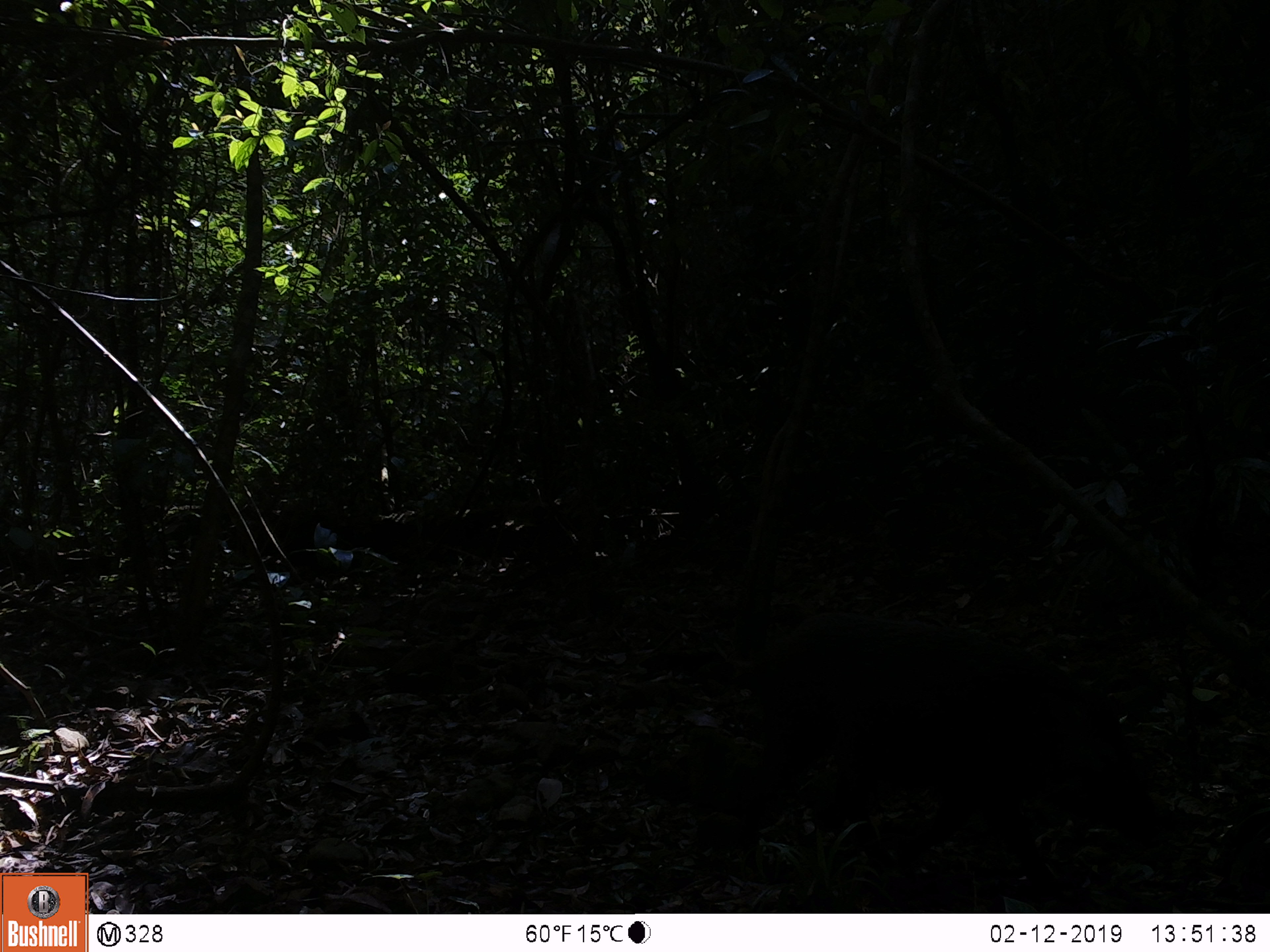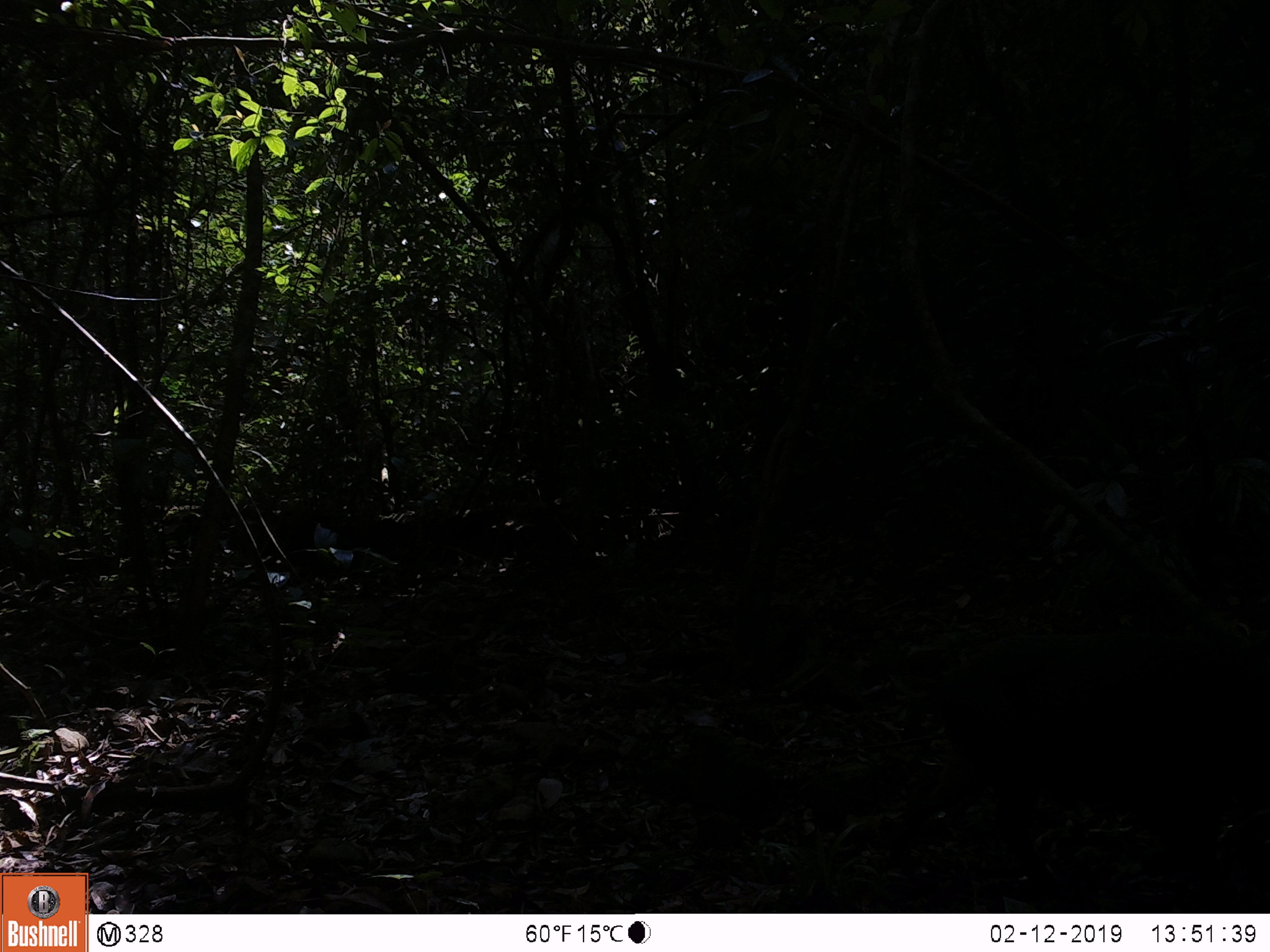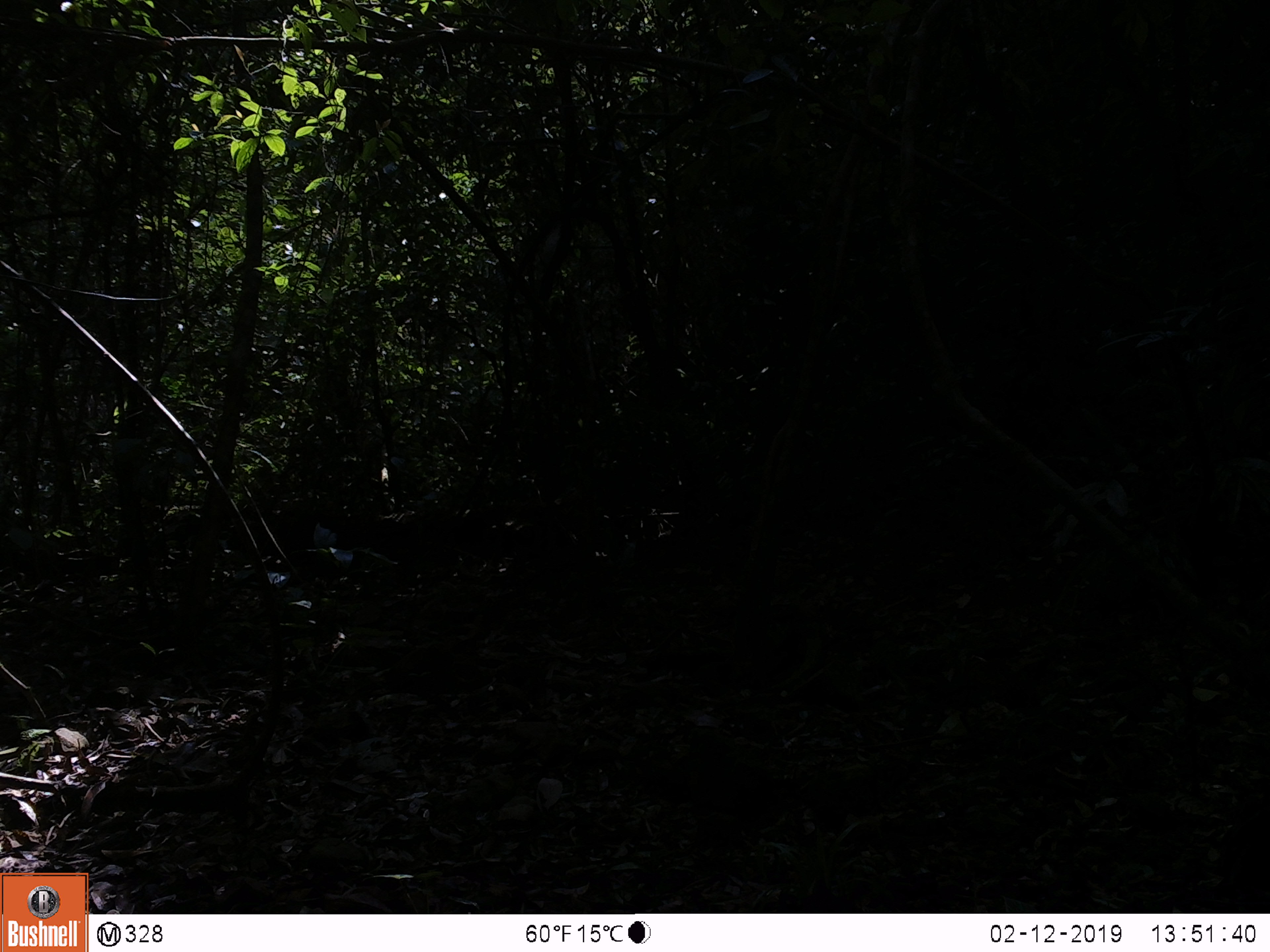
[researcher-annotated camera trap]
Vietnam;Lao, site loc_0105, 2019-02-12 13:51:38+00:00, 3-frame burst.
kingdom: Animalia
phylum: Chordata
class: Mammalia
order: Artiodactyla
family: Suidae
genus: Sus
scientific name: Sus scrofa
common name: eurasian wild pig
Eurasian wild pig (Sus scrofa). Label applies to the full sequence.